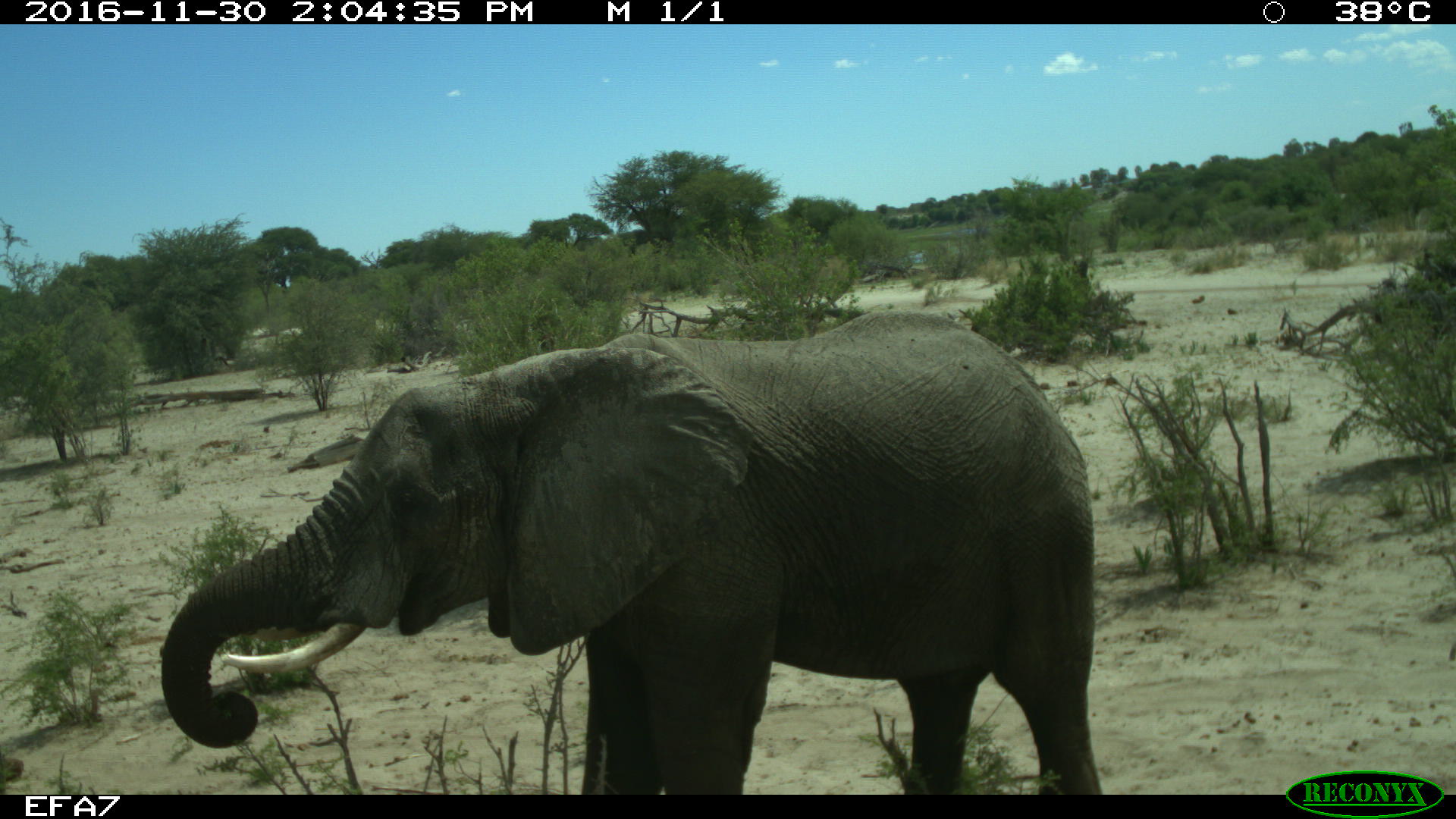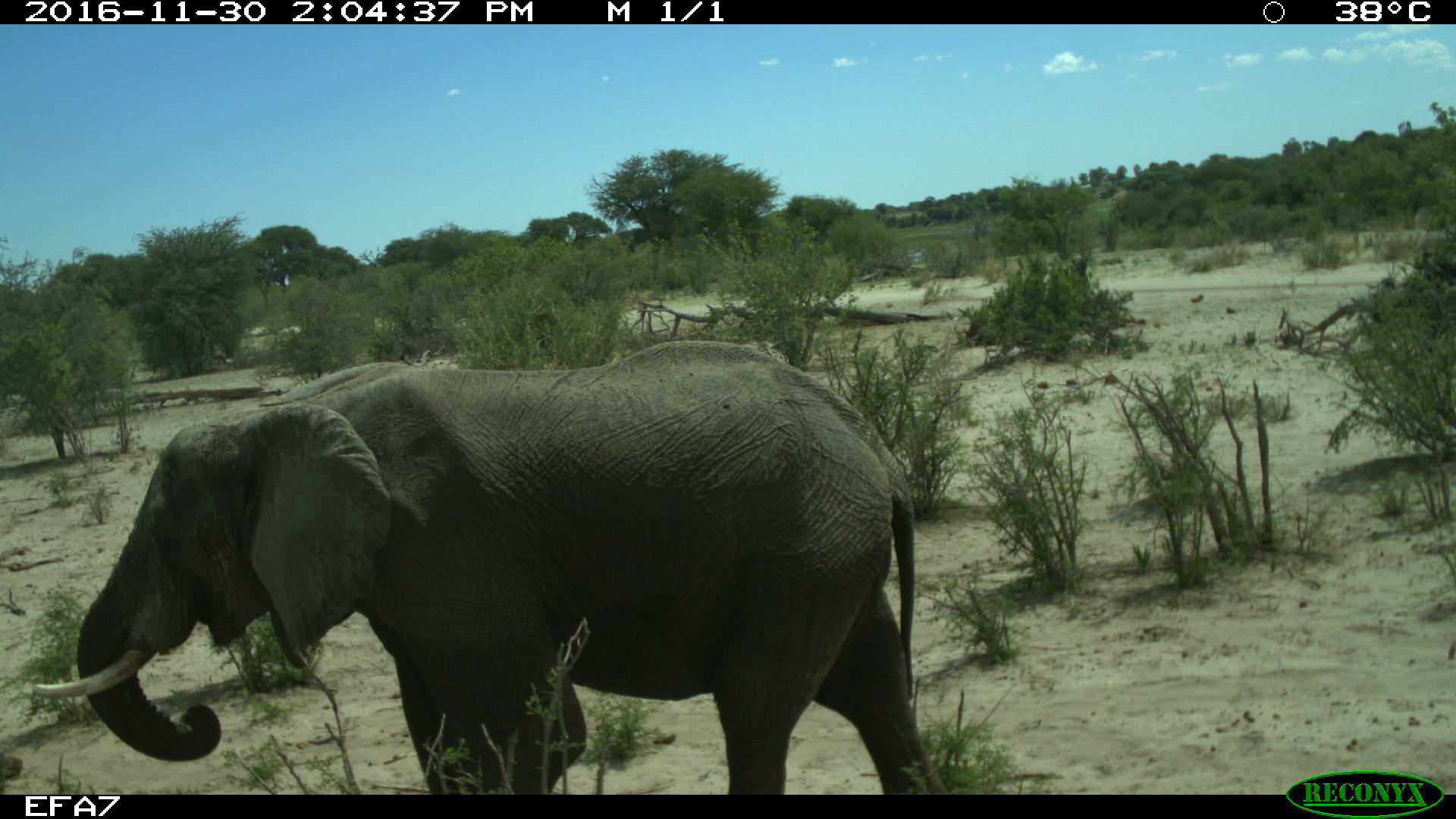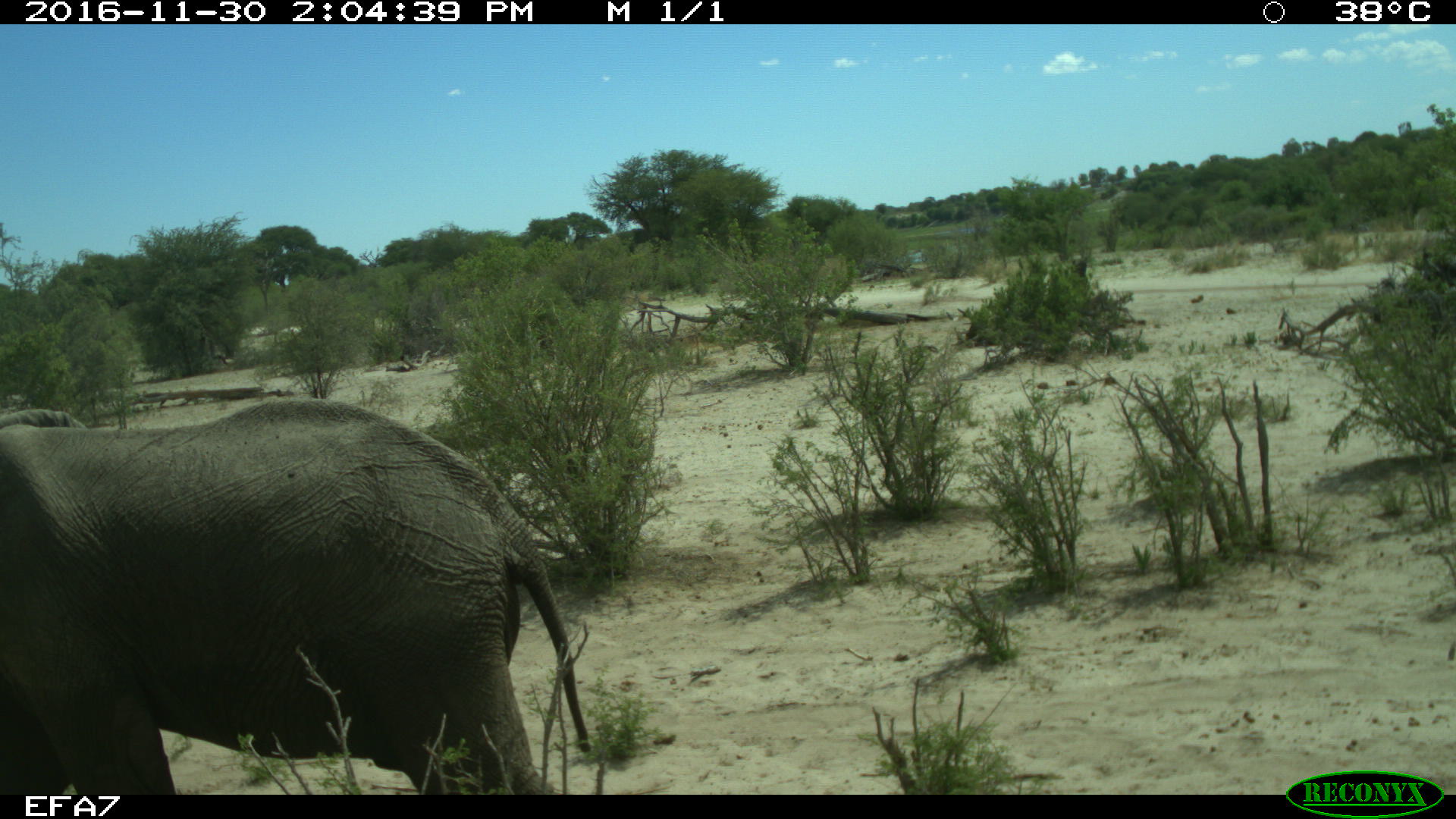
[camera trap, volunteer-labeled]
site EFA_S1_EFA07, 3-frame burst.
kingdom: Animalia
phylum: Chordata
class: Mammalia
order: Proboscidea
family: Elephantidae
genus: Loxodonta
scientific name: Loxodonta africana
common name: african bush elephant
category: elephant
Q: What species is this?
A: Elephant (african bush elephant) (Loxodonta africana).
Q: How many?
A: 1.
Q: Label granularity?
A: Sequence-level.